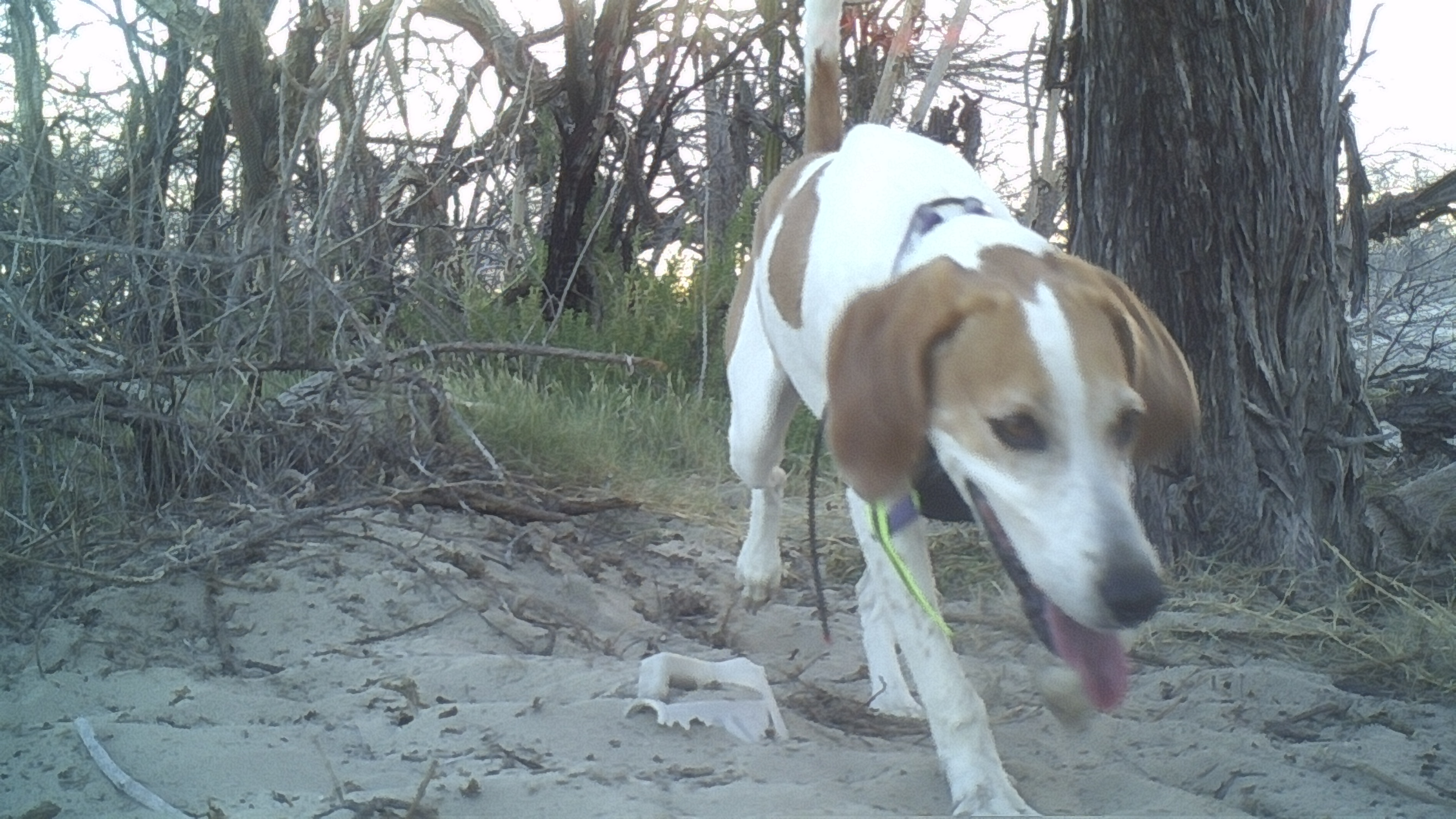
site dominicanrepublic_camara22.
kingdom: Animalia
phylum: Chordata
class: Mammalia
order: Carnivora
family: Canidae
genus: Canis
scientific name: Canis familiaris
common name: domestic dog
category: dog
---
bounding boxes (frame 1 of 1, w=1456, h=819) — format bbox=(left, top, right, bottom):
dog: bbox=(723, 0, 1206, 816)